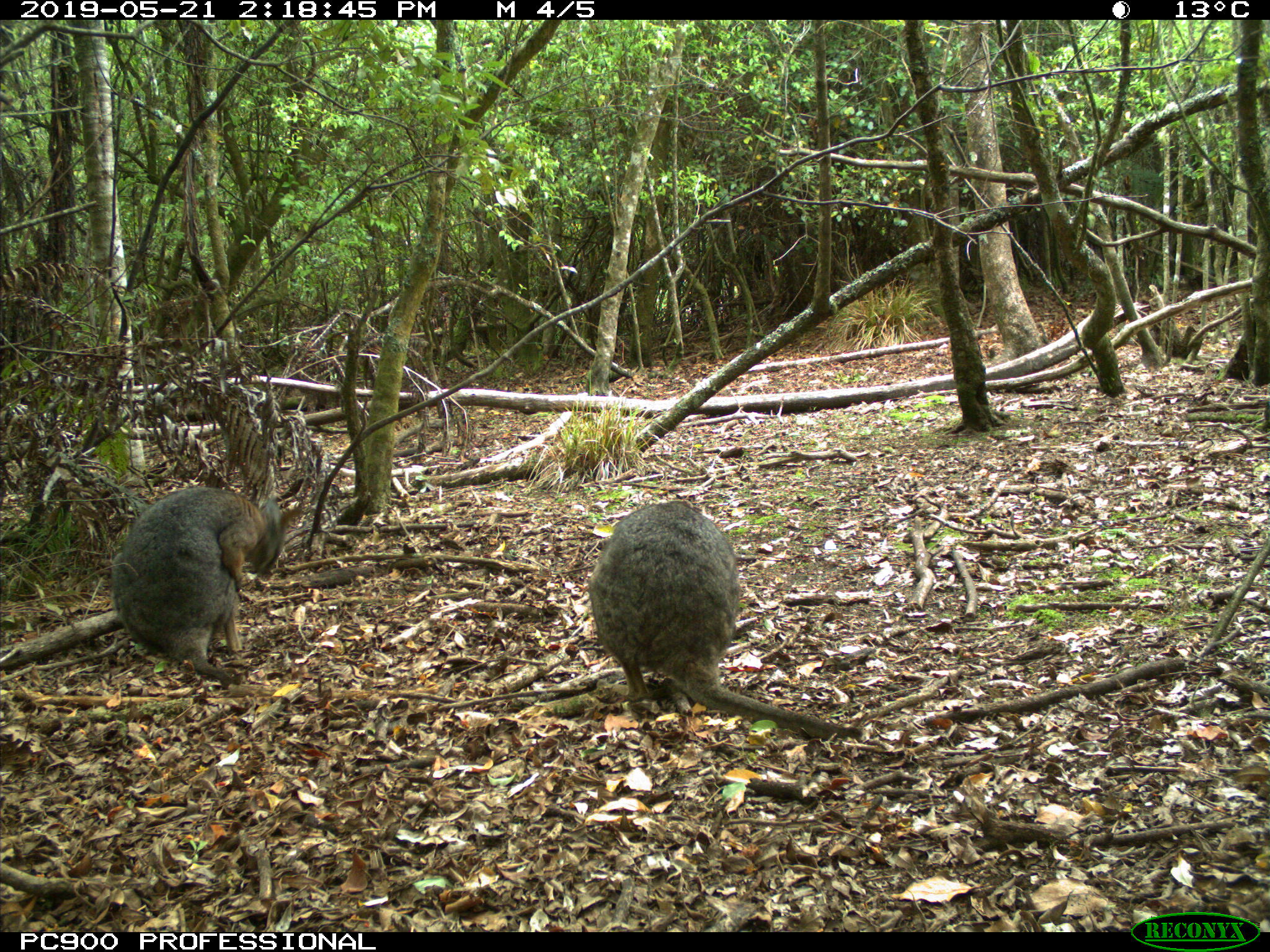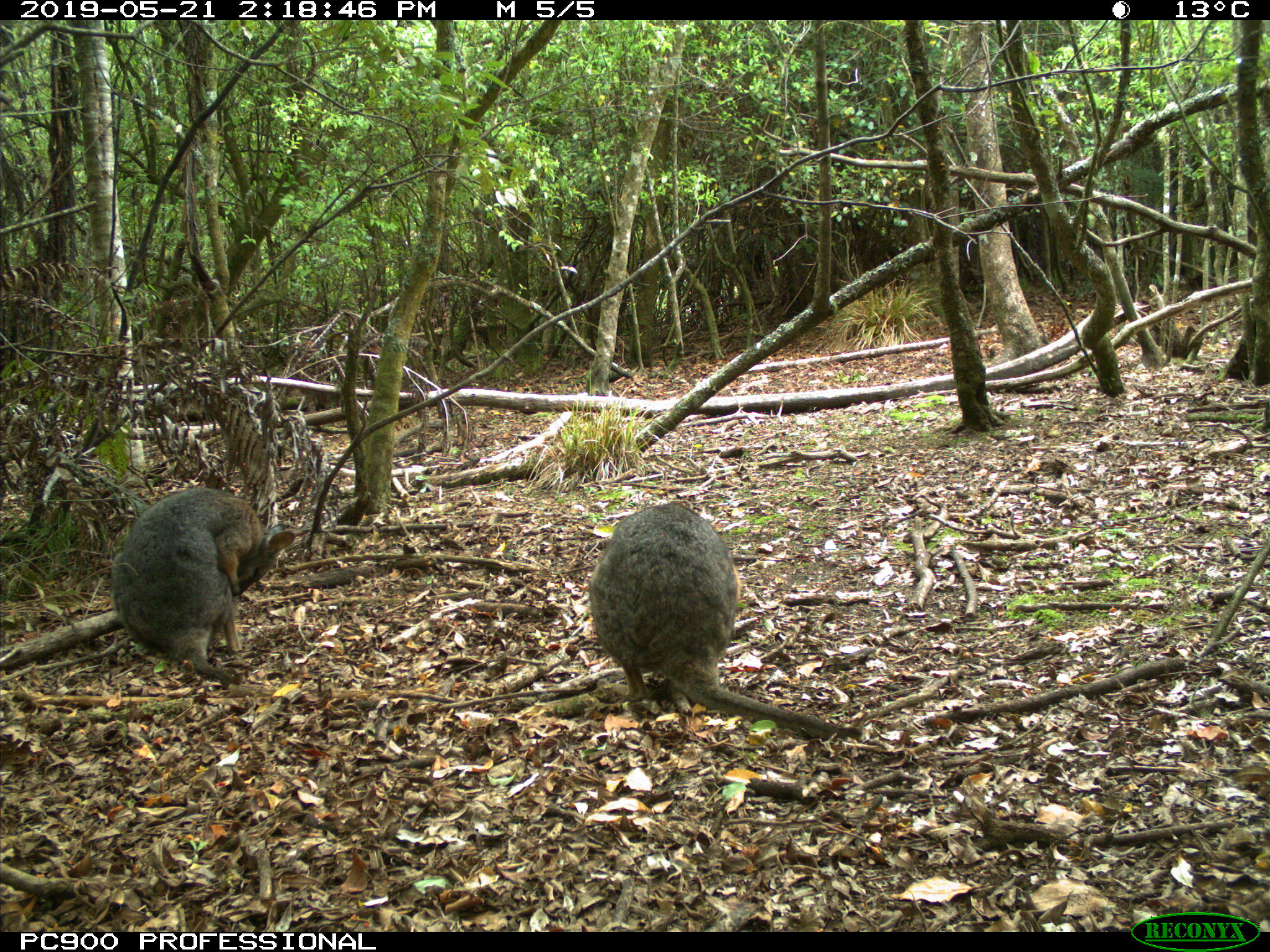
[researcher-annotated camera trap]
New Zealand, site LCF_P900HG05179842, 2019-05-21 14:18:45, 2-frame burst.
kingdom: Animalia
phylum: Chordata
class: Mammalia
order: Diprotodontia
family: Macropodidae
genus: Notamacropus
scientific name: Notamacropus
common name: wallaby